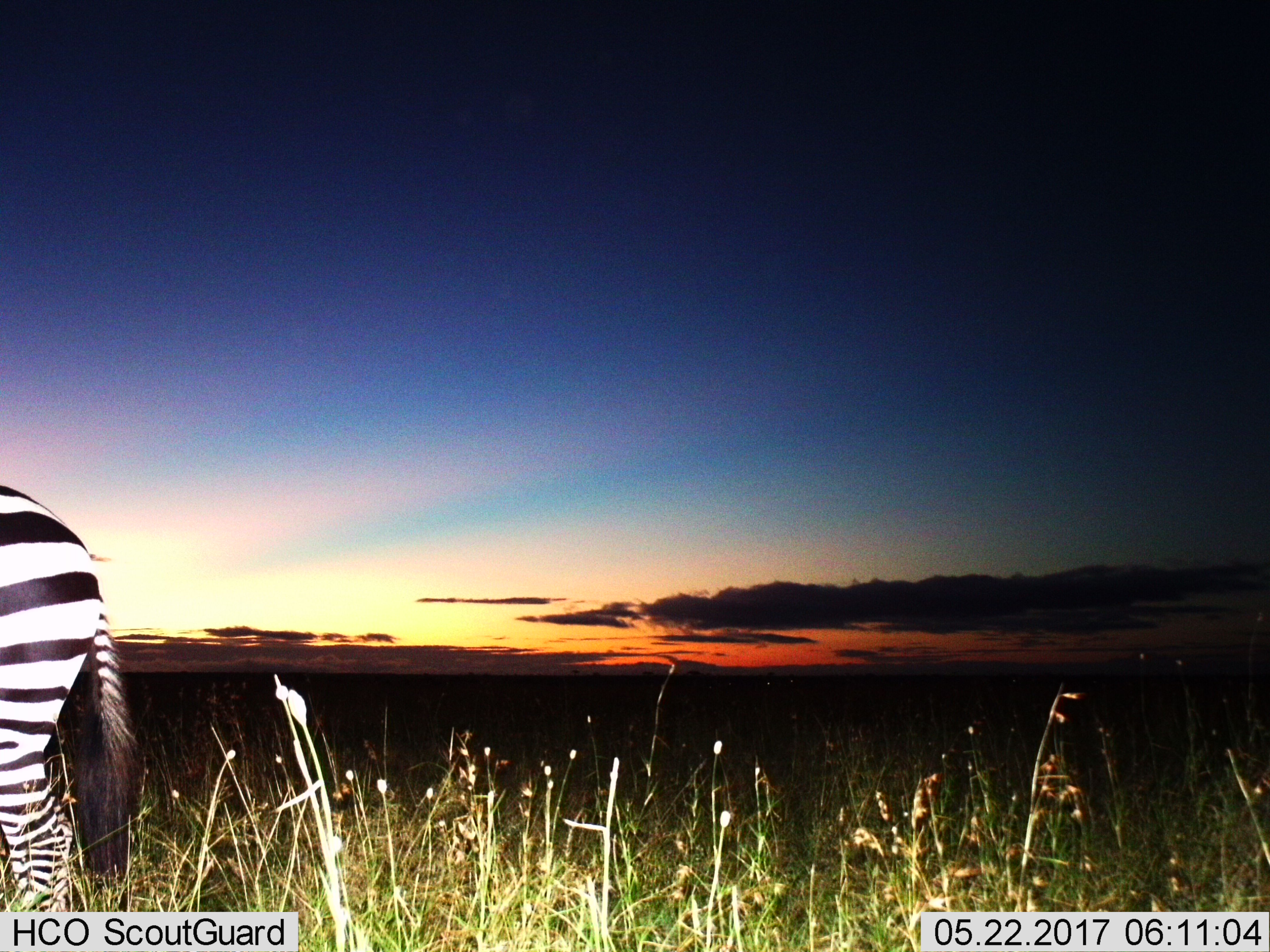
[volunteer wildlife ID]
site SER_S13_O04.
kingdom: Animalia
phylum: Chordata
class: Mammalia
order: Perissodactyla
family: Equidae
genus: Equus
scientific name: Equus quagga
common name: plains zebra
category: zebraplains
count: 1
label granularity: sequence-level